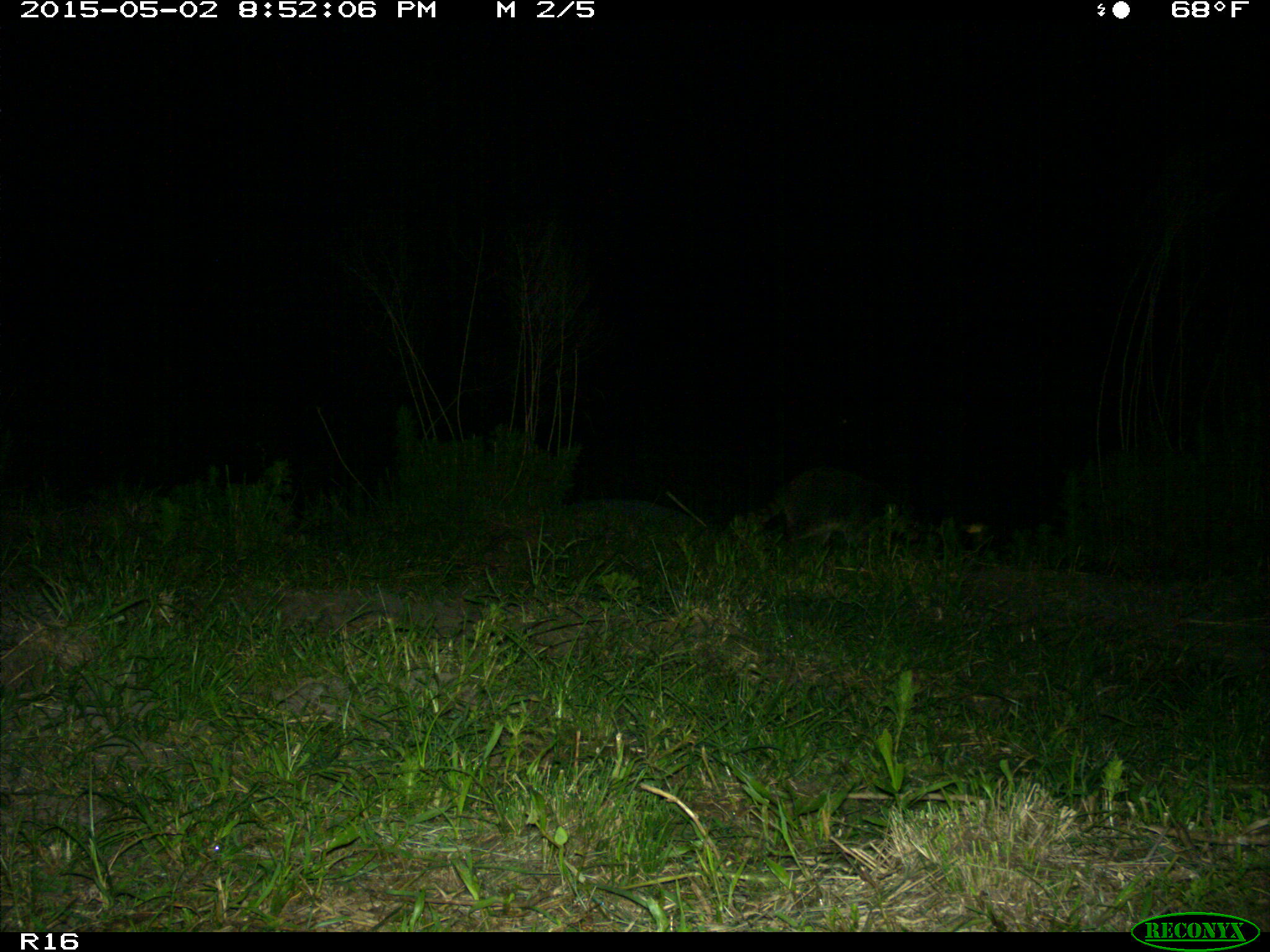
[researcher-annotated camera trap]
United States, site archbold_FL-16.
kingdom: Animalia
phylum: Chordata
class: Mammalia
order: Carnivora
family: Procyonidae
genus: Procyon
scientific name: Procyon lotor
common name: common raccoon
Procyon lotor (common raccoon).